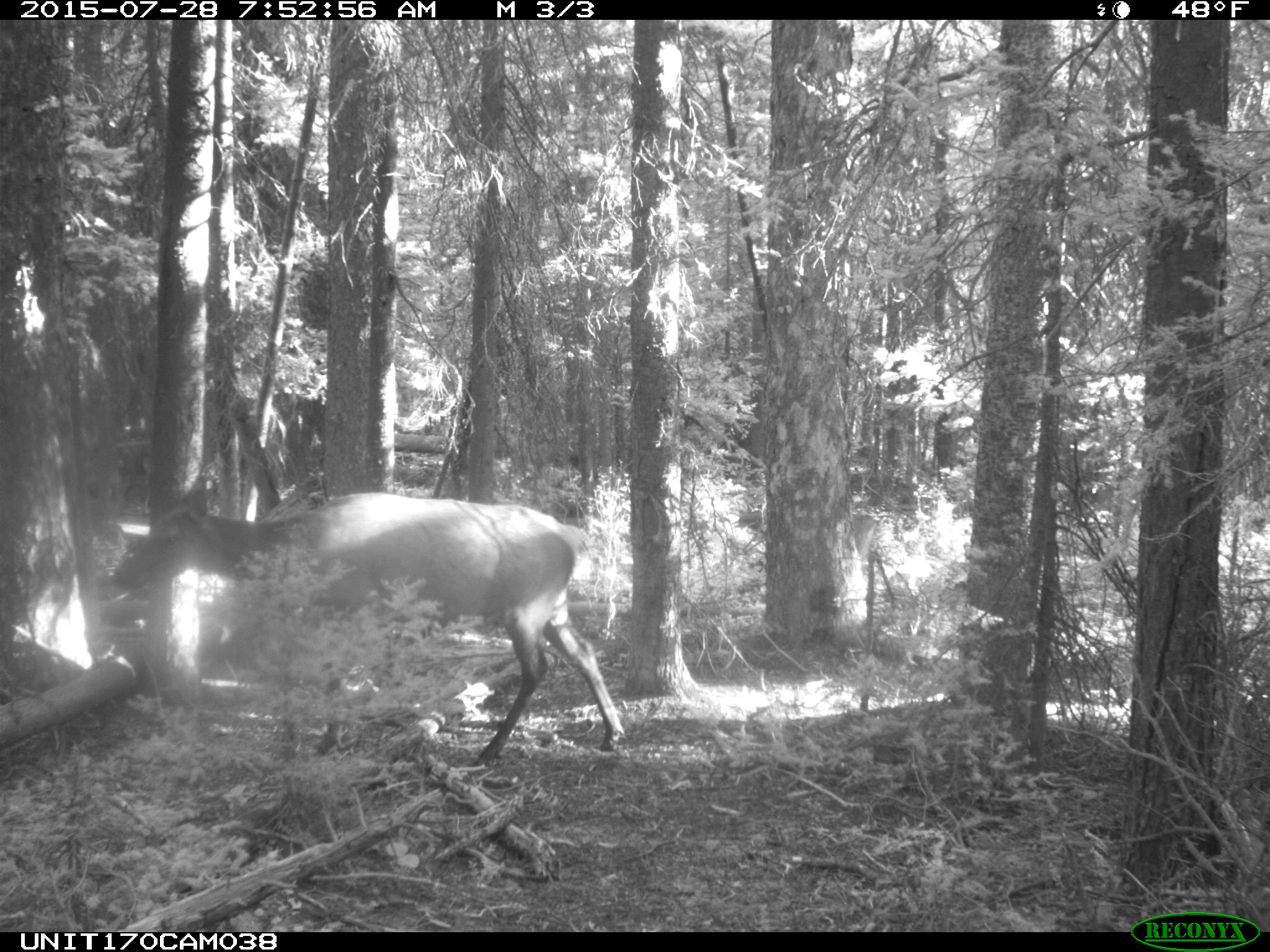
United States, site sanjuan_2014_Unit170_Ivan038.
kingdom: Animalia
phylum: Chordata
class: Mammalia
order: Artiodactyla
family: Cervidae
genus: Cervus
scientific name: Cervus elaphus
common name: red deer